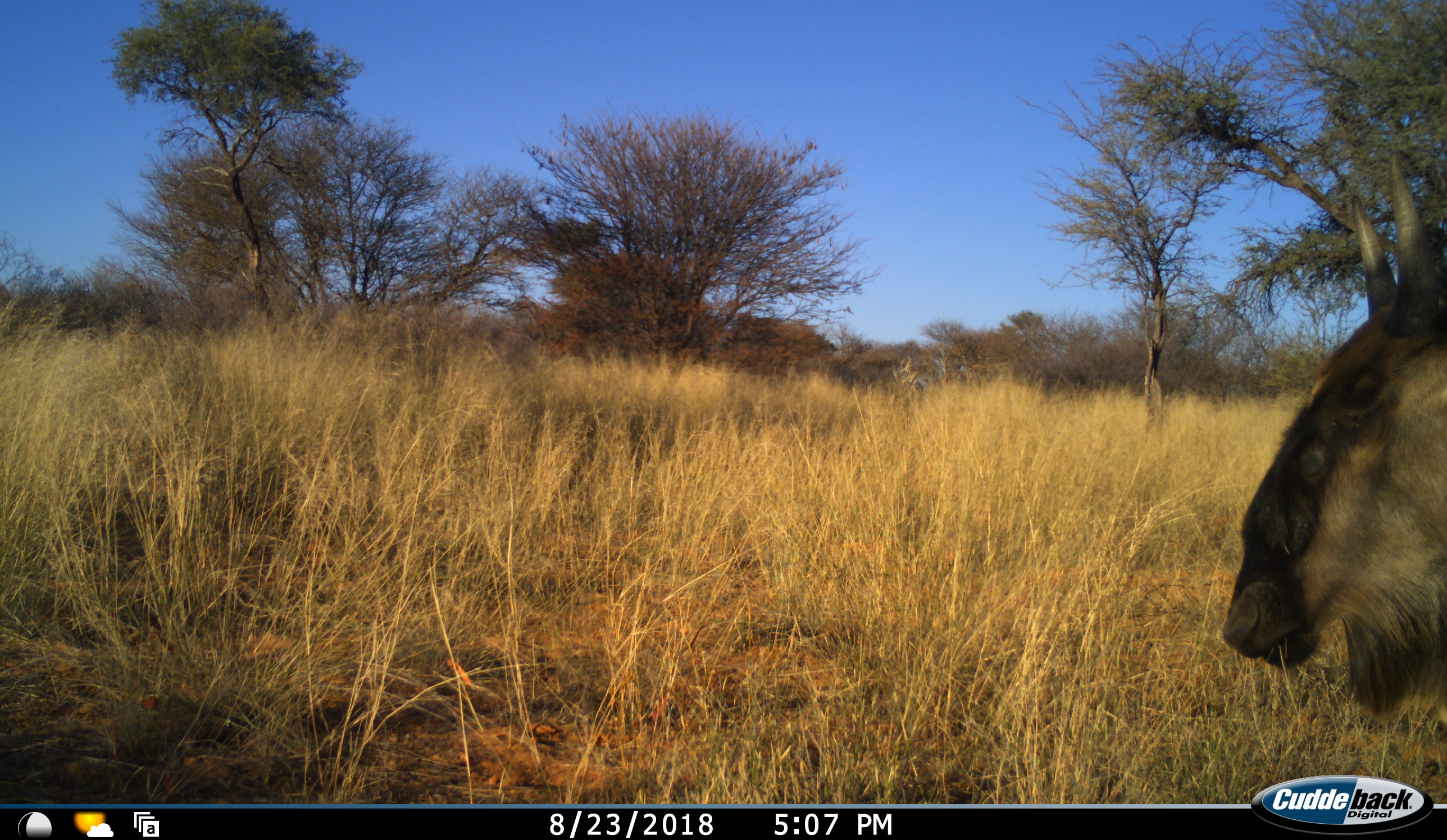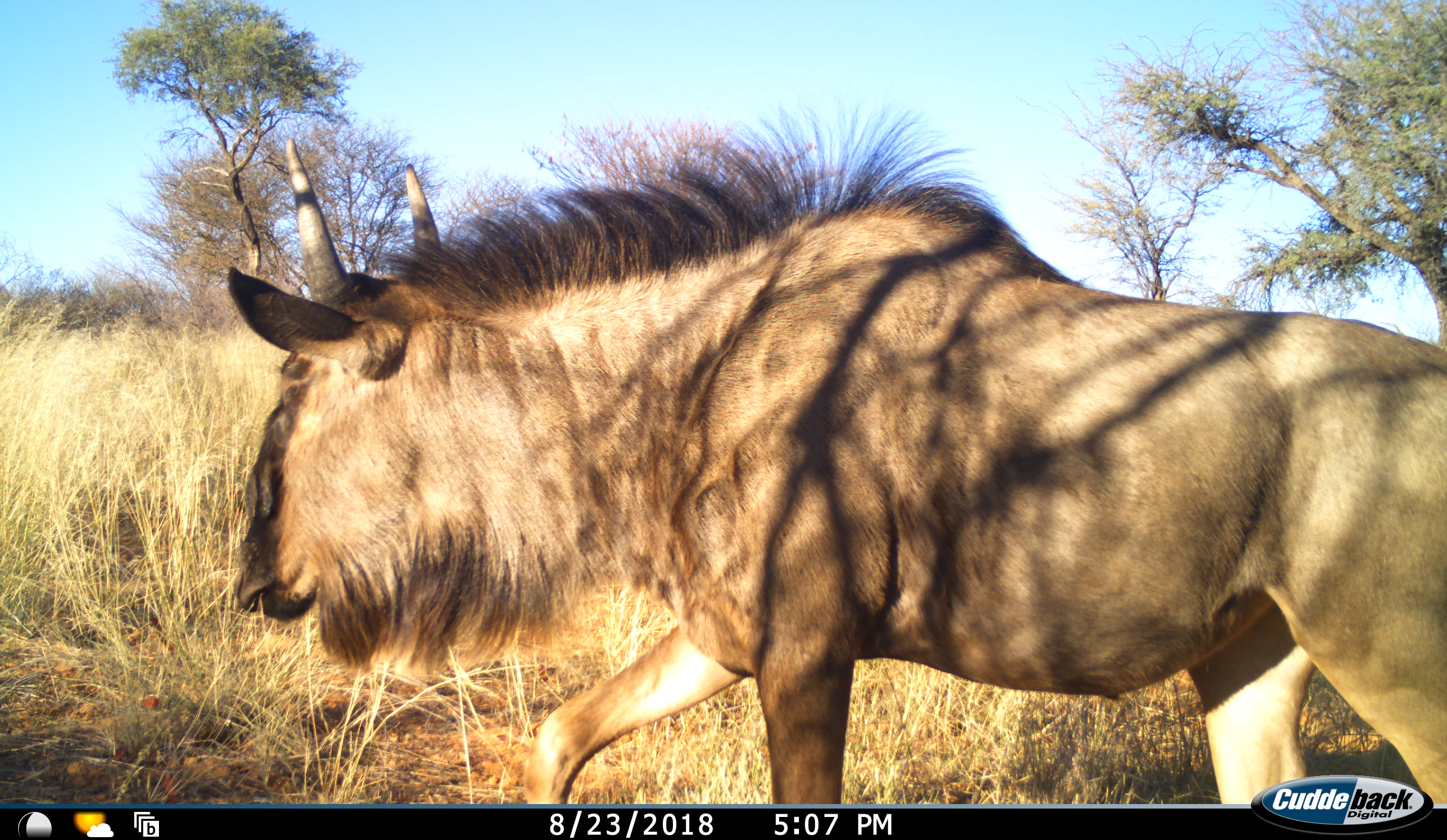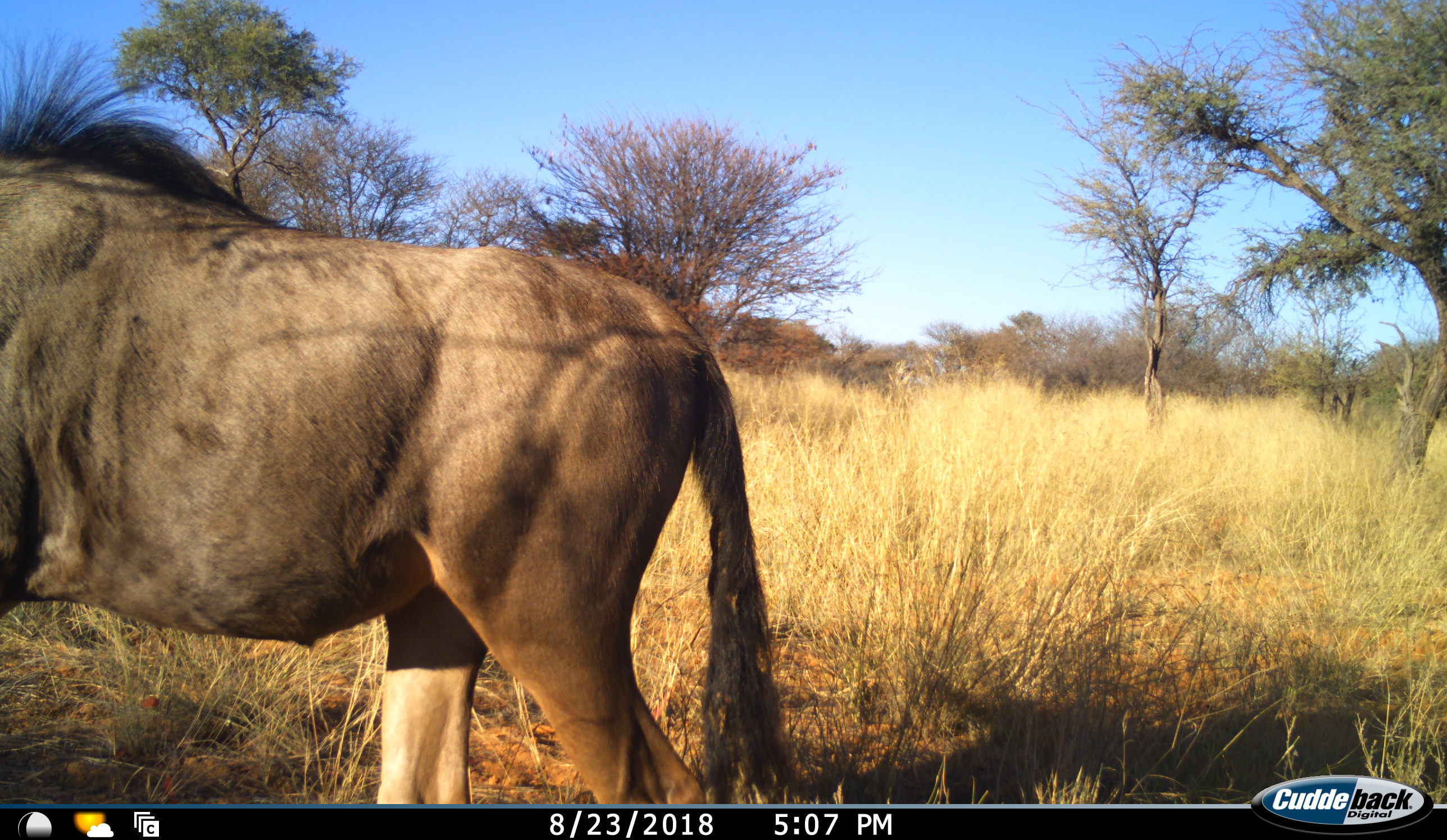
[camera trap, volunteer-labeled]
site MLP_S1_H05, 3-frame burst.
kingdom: Animalia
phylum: Chordata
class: Mammalia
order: Artiodactyla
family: Bovidae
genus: Connochaetes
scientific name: Connochaetes taurinus taurinus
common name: blue wildebeest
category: wildebeestblue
Wildebeestblue (blue wildebeest) (Connochaetes taurinus taurinus), count 1. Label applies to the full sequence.